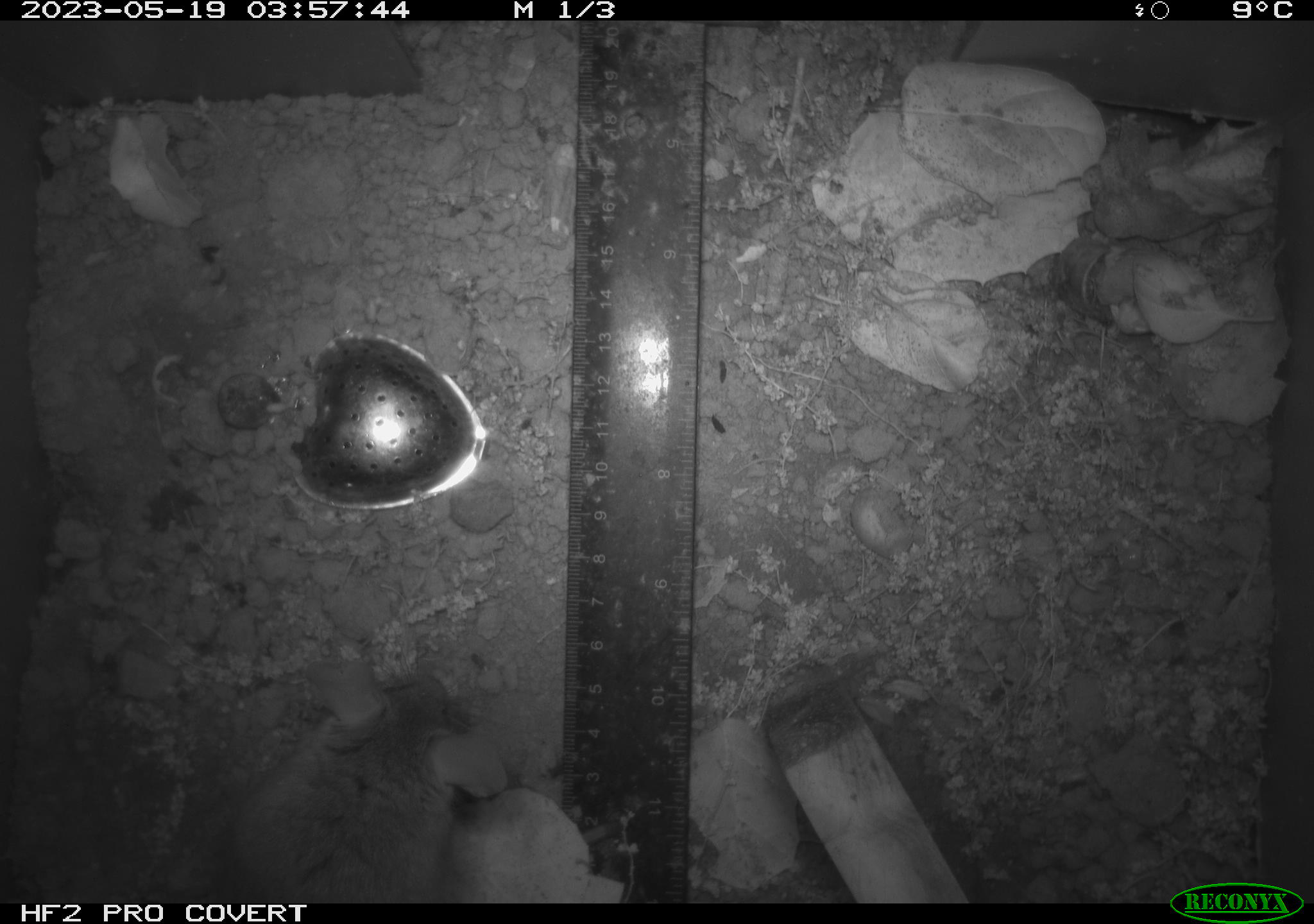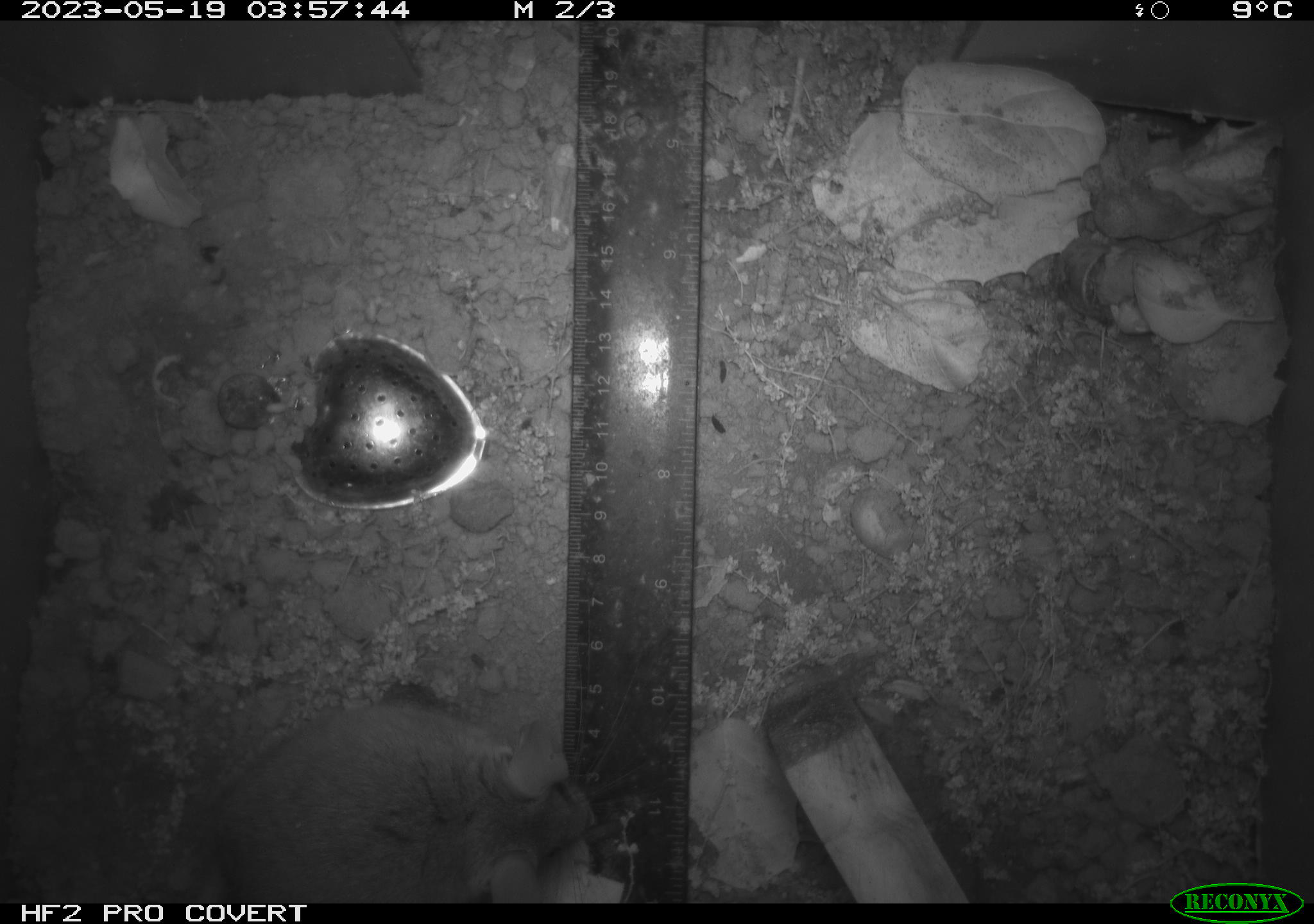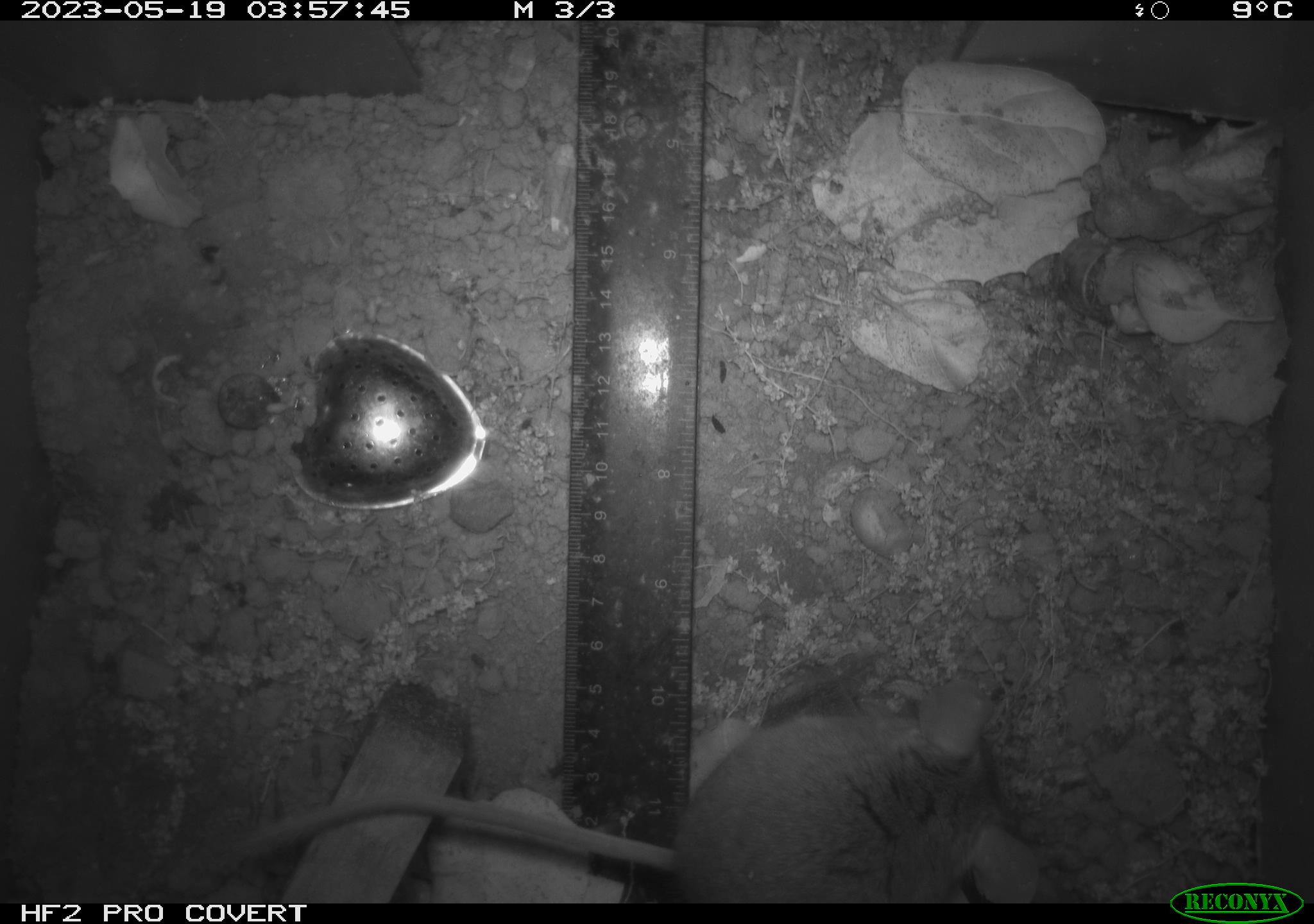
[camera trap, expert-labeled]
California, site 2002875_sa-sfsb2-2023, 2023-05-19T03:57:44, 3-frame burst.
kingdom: Animalia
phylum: Chordata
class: Mammalia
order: Rodentia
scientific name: Rodentia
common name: mouse species